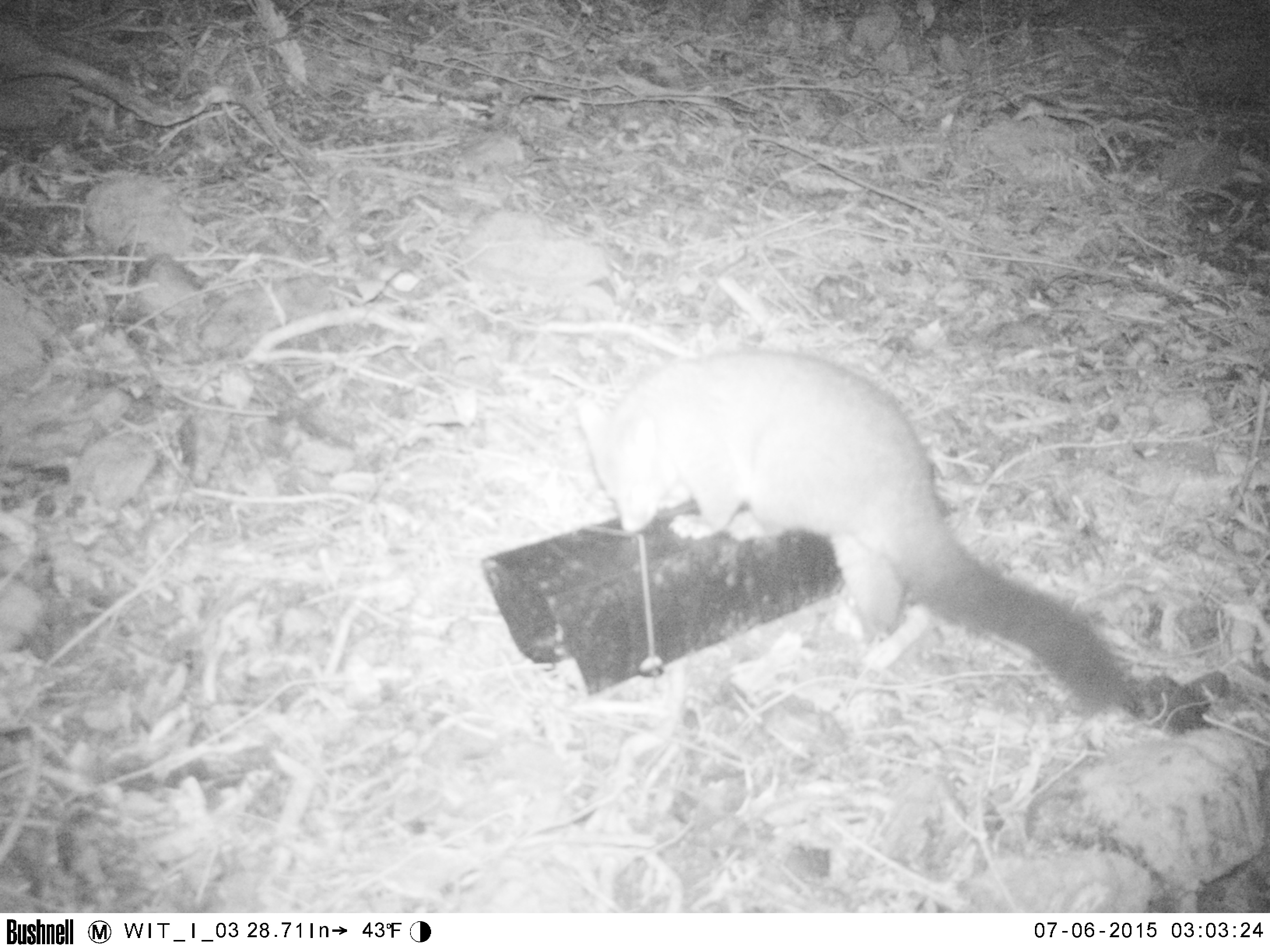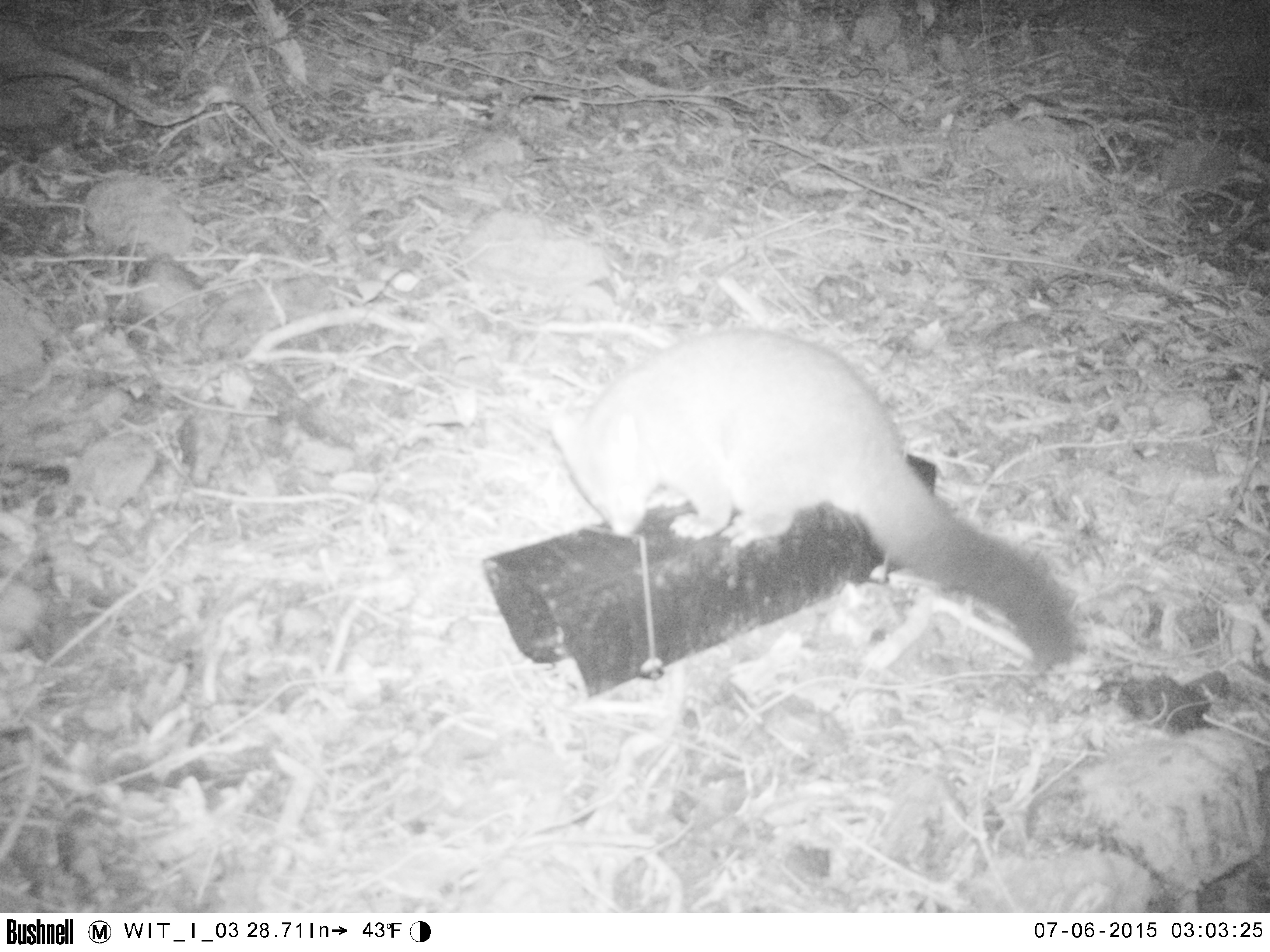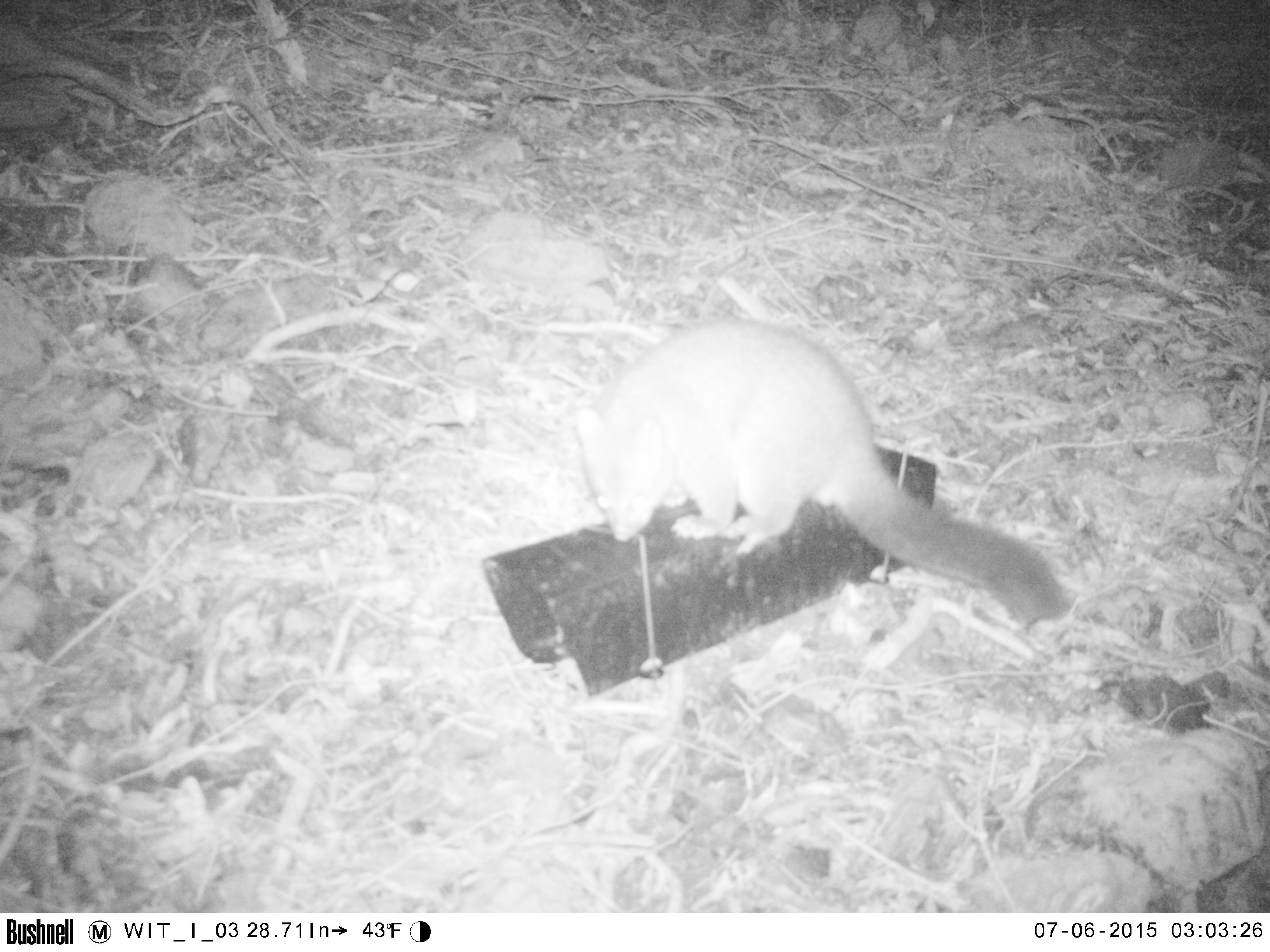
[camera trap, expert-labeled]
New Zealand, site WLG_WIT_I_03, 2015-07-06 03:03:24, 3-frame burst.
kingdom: Animalia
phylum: Chordata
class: Mammalia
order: Diprotodontia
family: Phalangeridae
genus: Trichosurus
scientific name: Trichosurus vulpecula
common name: common brushtail possum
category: possum